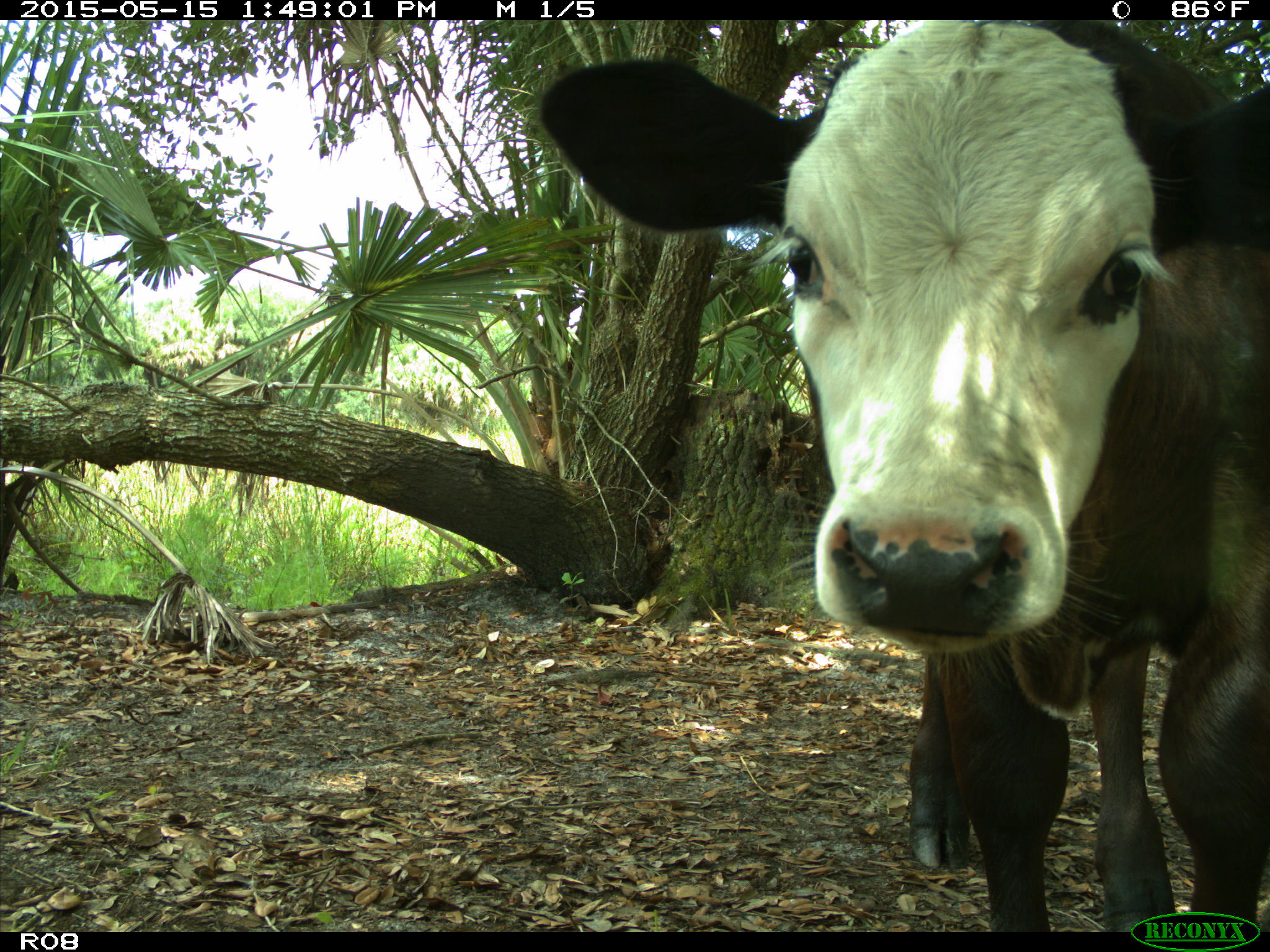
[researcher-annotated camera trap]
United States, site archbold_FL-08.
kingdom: Animalia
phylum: Chordata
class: Mammalia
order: Artiodactyla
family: Bovidae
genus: Bos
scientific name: Bos taurus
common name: domestic cow